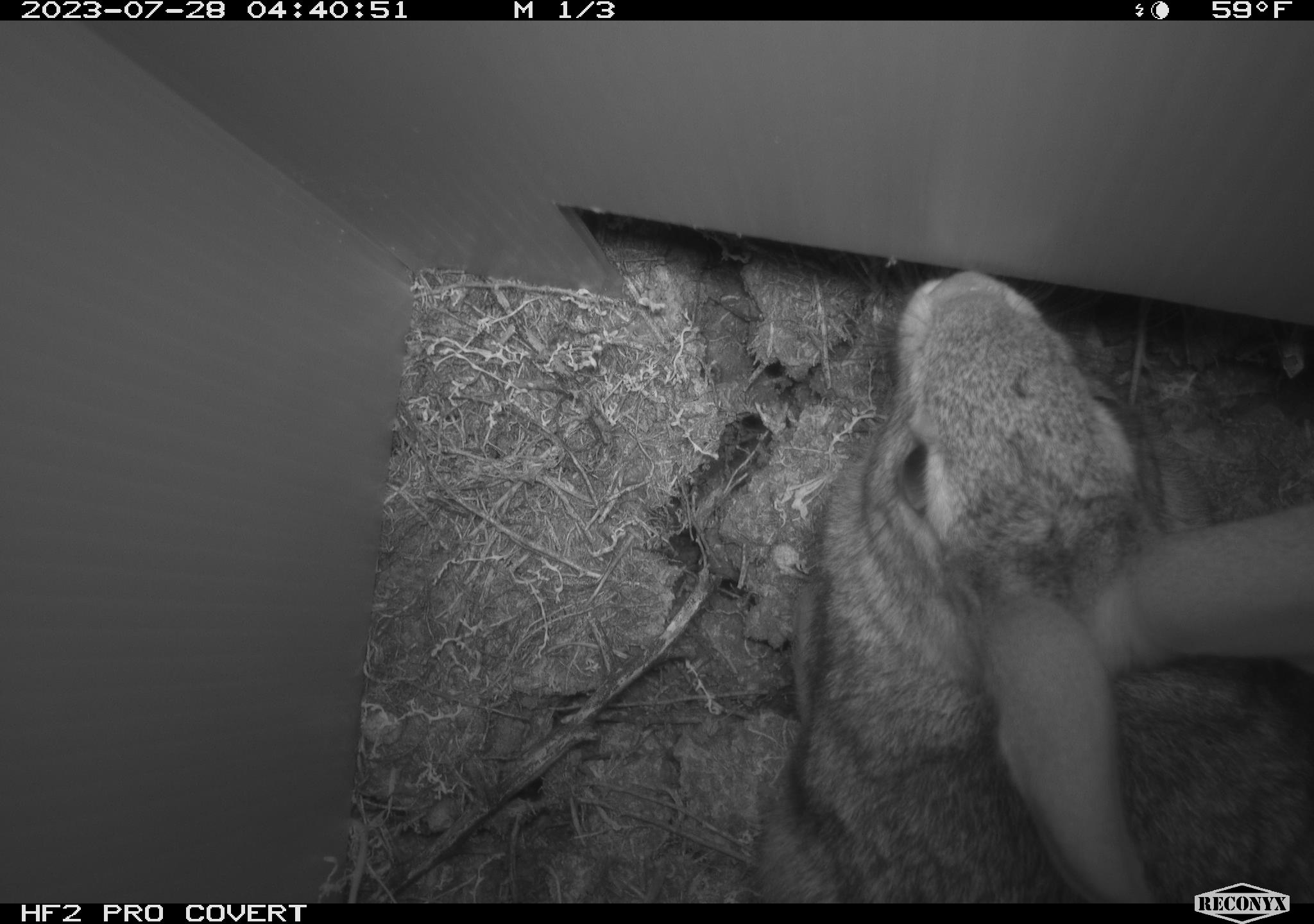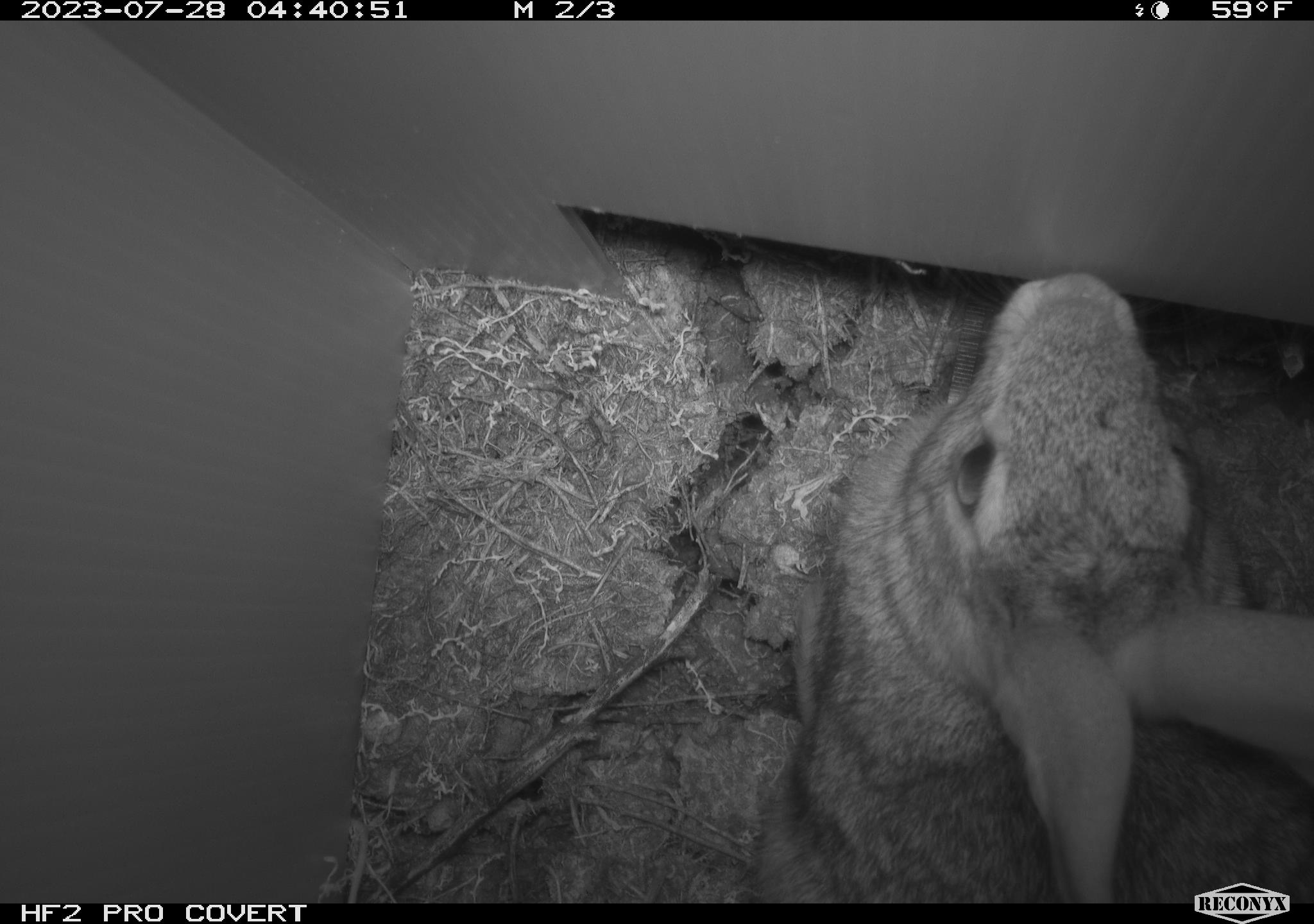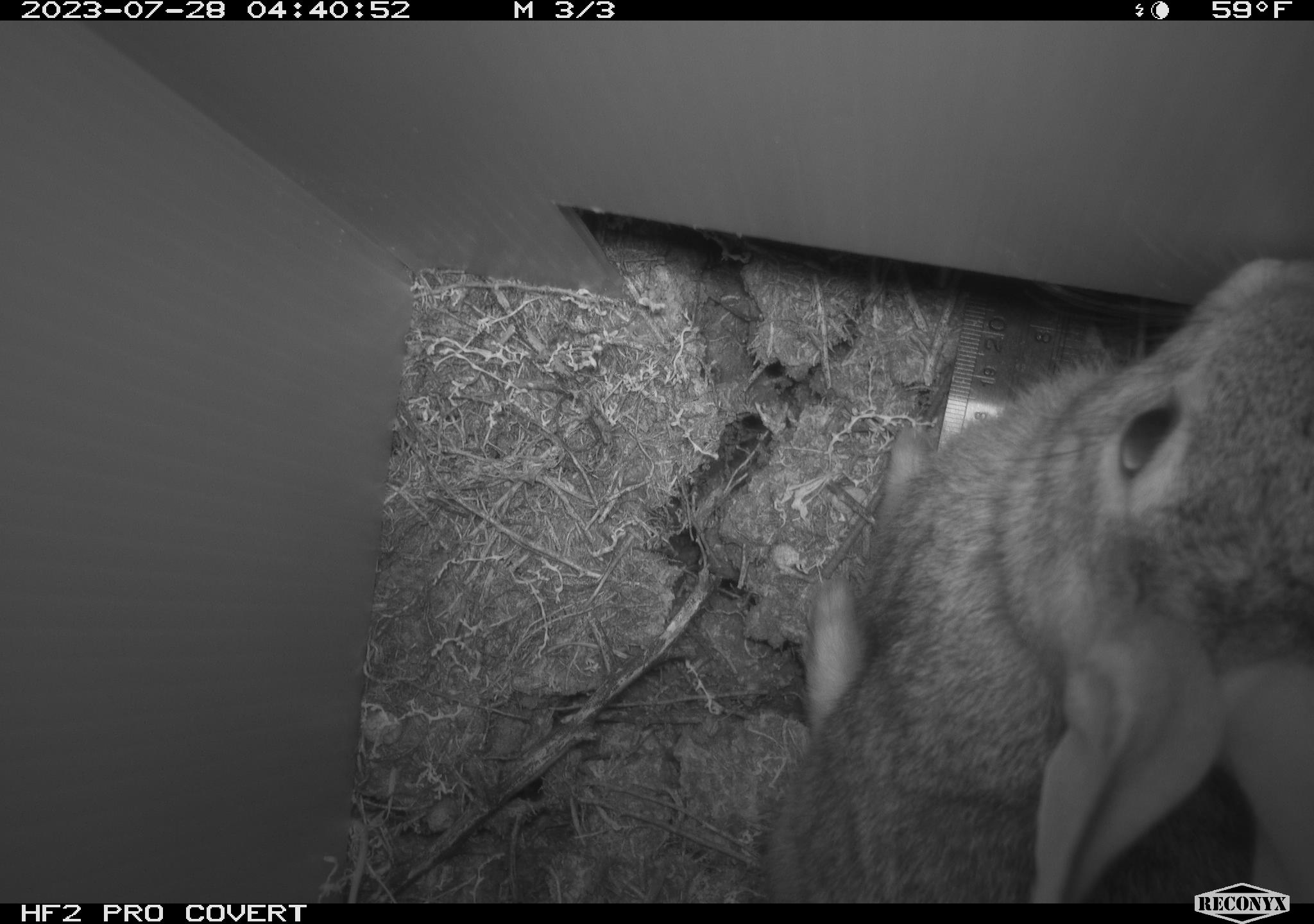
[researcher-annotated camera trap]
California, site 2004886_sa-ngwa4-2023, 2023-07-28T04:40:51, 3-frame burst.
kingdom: Animalia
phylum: Chordata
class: Mammalia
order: Lagomorpha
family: Leporidae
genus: Sylvilagus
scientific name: Sylvilagus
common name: cottontail rabbits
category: sylvilagus species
Sylvilagus species (cottontail rabbits) (Sylvilagus).